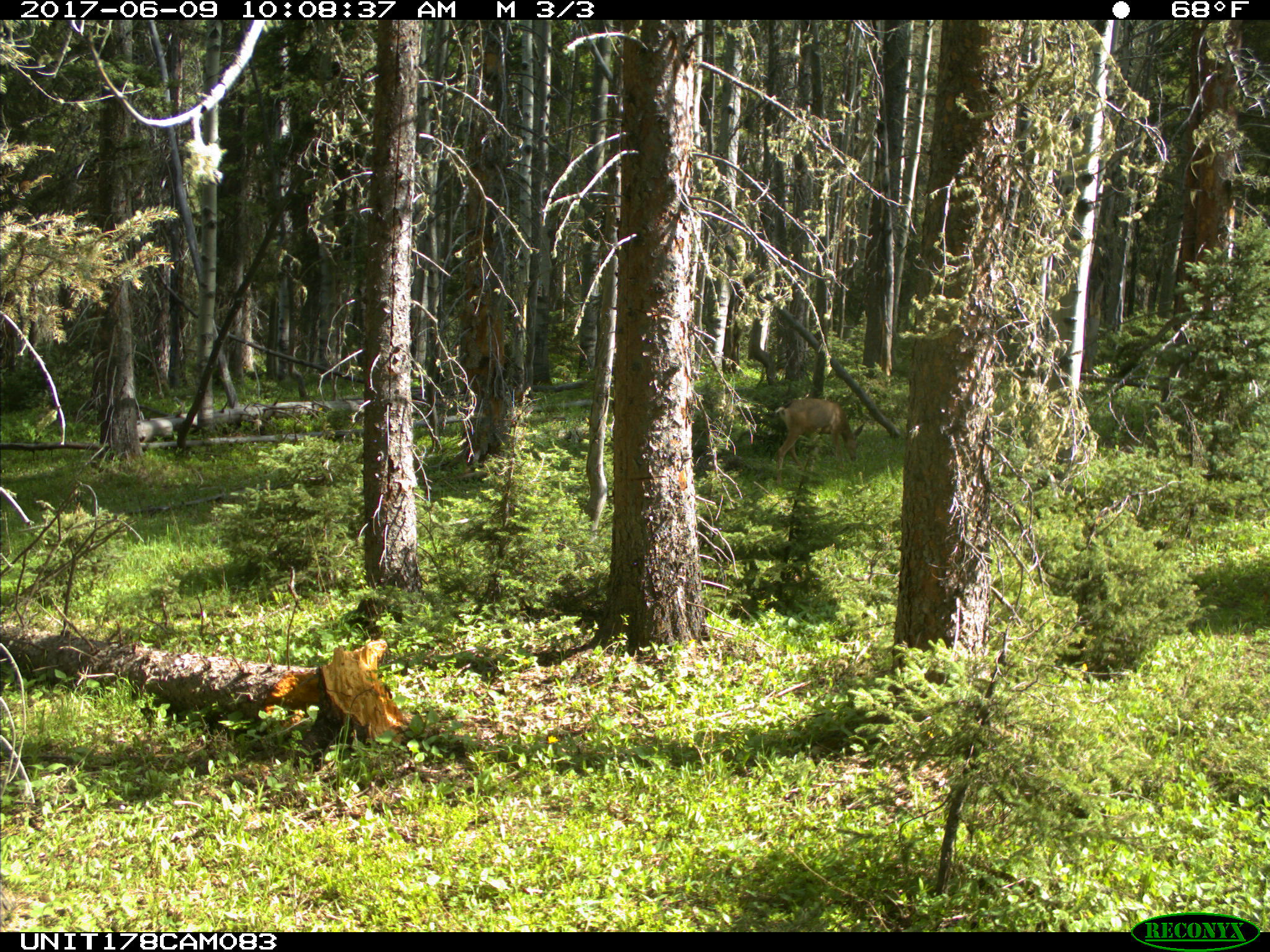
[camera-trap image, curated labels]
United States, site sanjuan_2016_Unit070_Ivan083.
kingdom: Animalia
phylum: Chordata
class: Mammalia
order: Artiodactyla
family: Cervidae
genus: Odocoileus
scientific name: Odocoileus hemionus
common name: mule deer